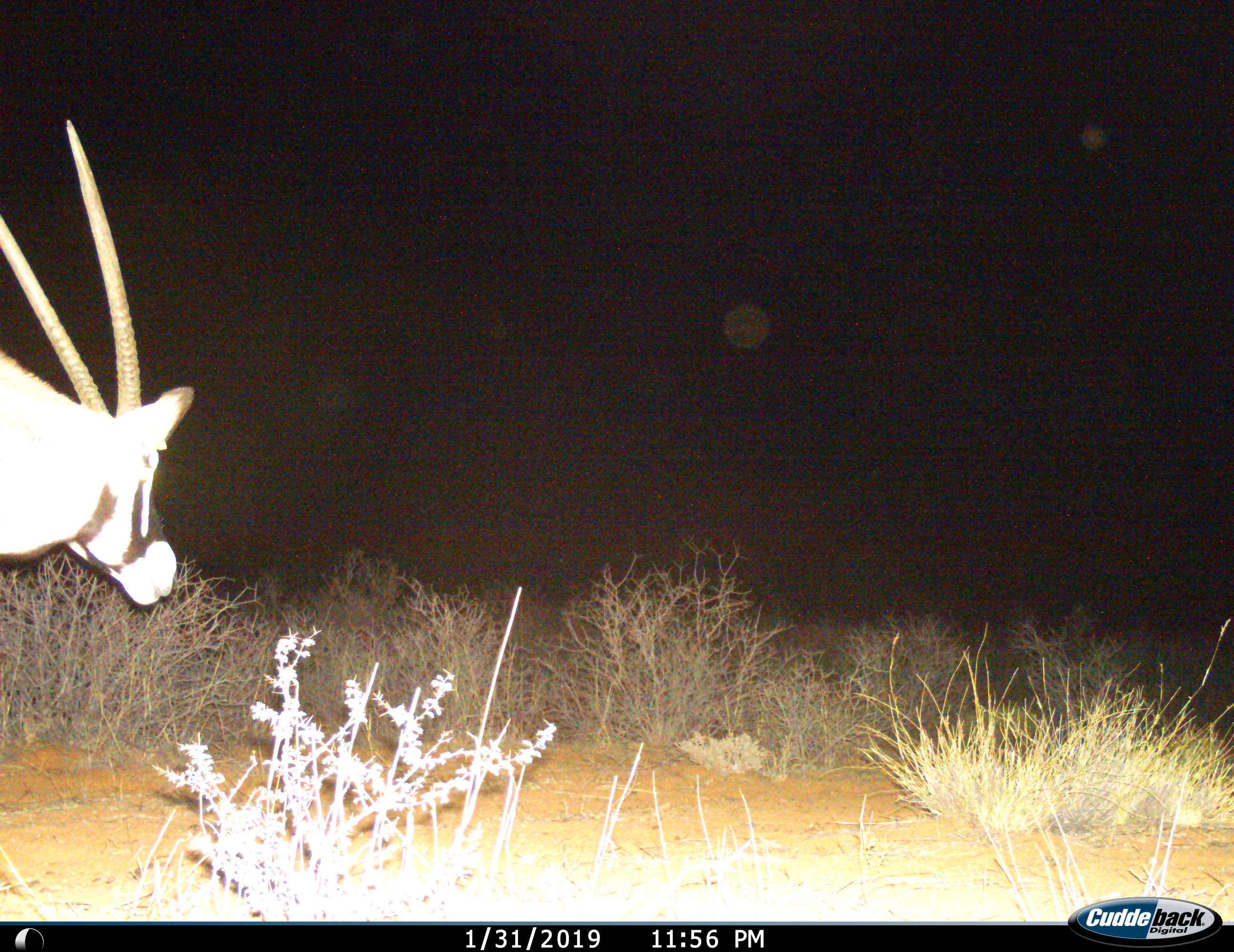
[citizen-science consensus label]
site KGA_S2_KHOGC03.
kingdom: Animalia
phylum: Chordata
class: Mammalia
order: Artiodactyla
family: Bovidae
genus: Oryx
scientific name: Oryx gazella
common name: gemsbok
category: oryx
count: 1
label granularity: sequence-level